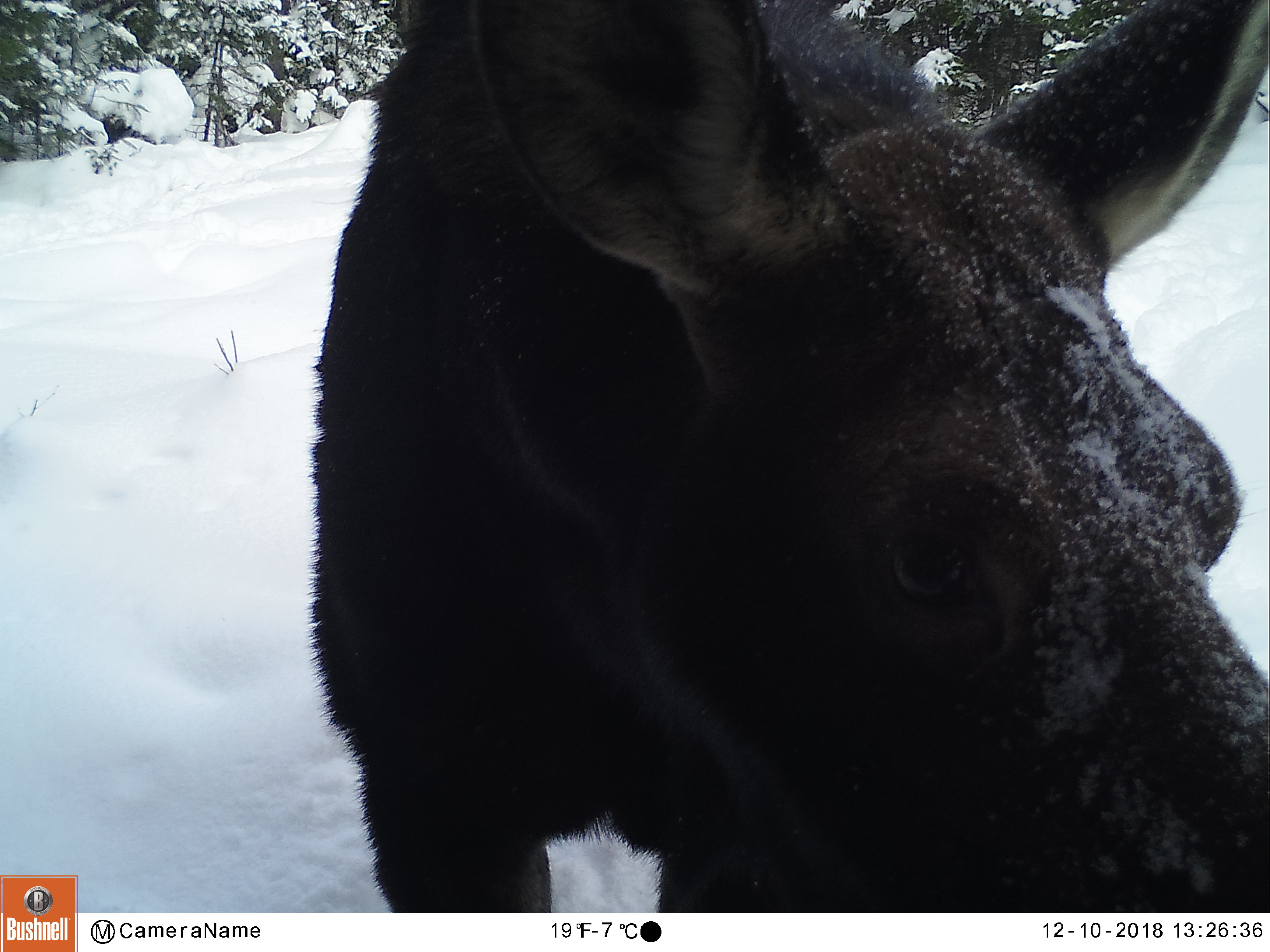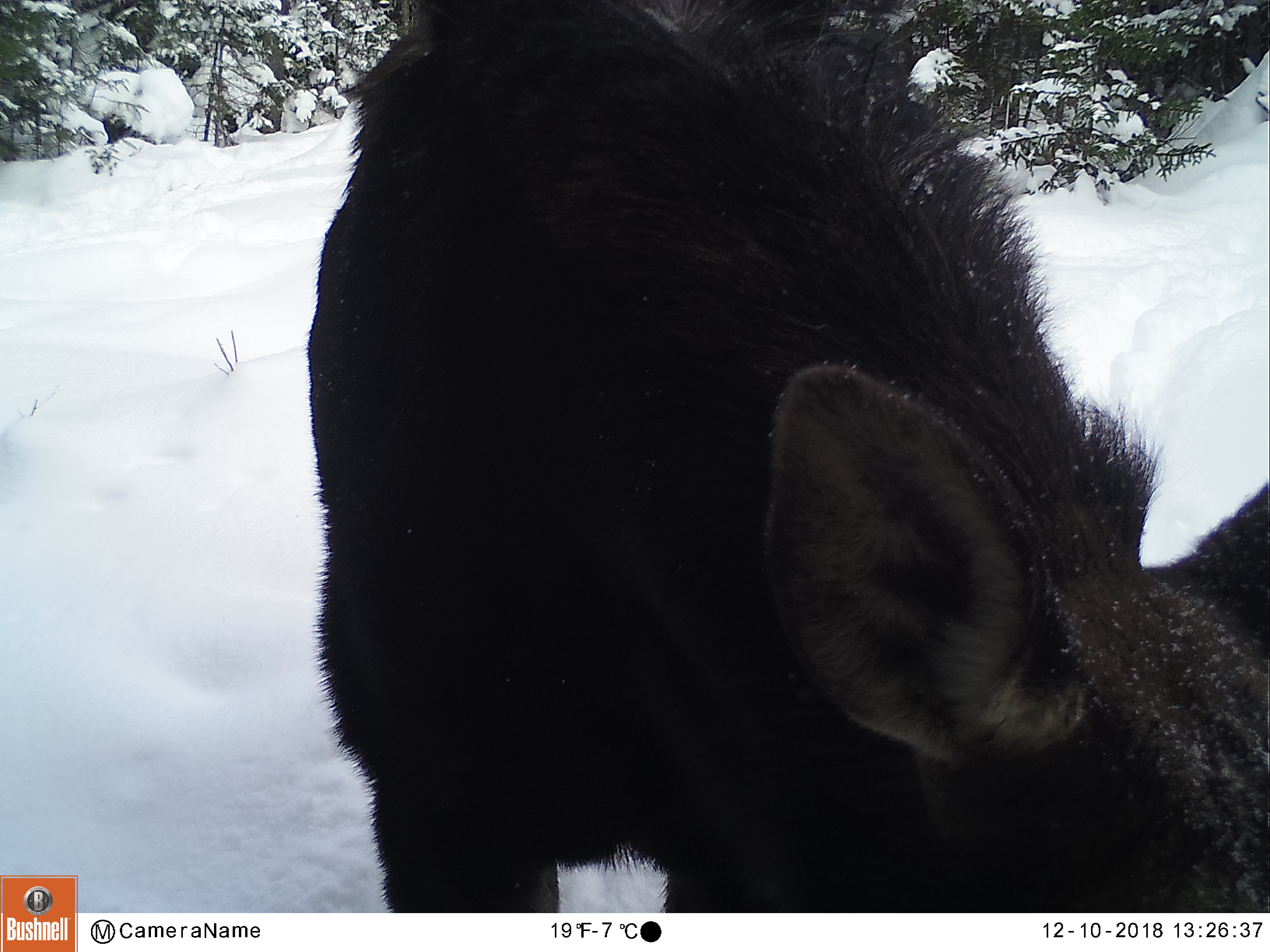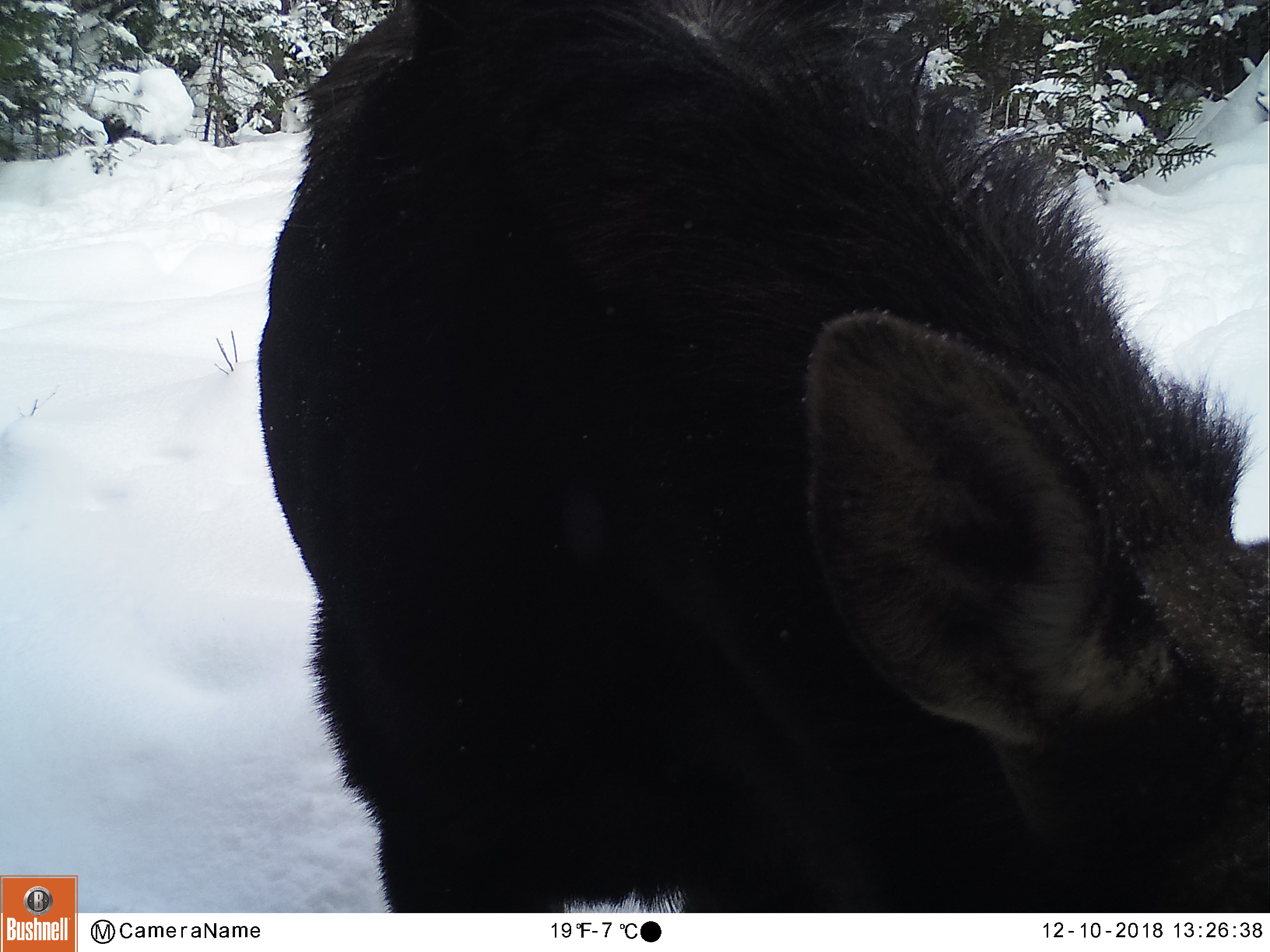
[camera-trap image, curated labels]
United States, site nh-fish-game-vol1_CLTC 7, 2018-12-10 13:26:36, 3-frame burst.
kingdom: Animalia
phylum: Chordata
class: Mammalia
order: Artiodactyla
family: Cervidae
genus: Alces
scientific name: Alces alces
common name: moose